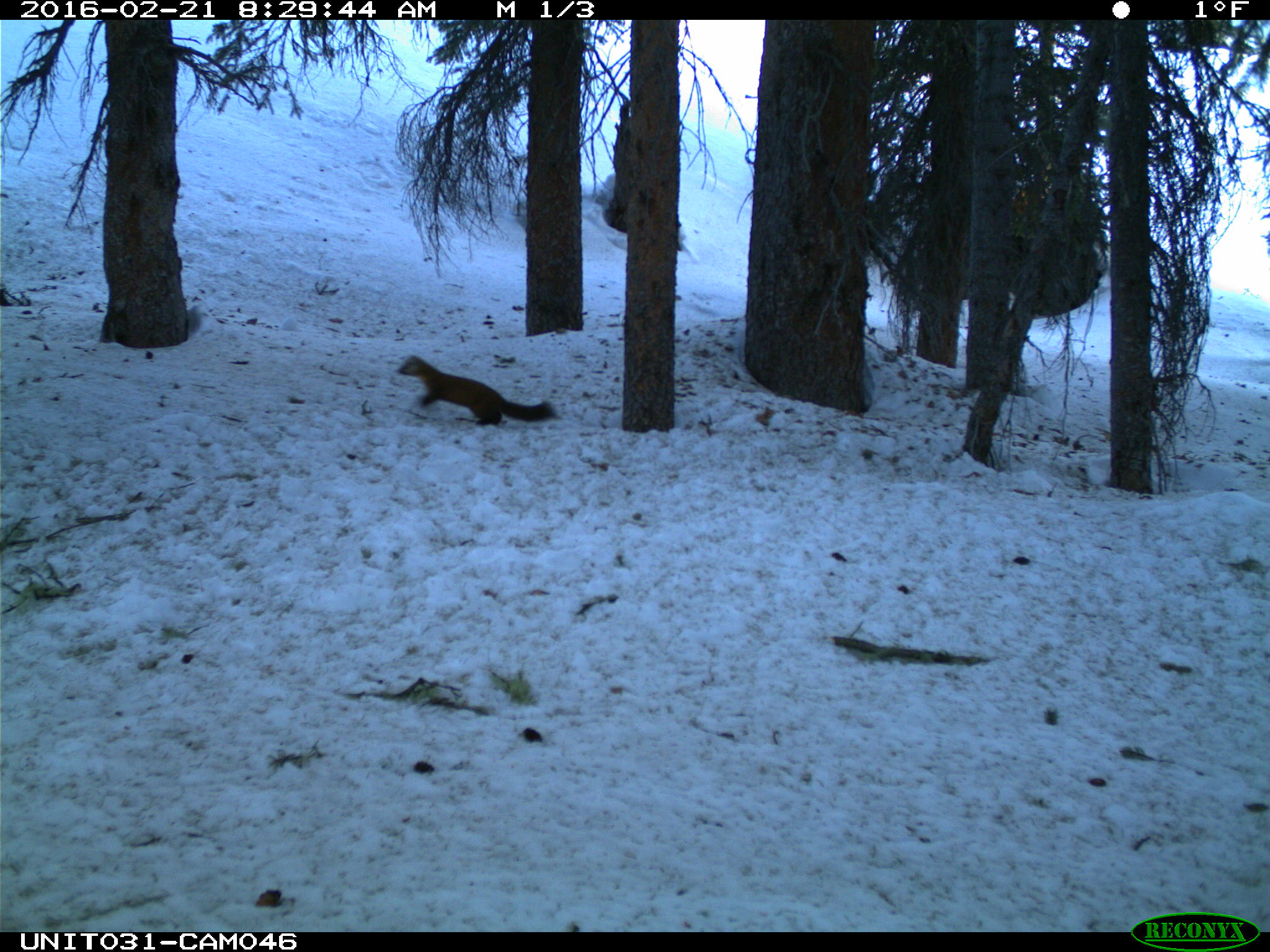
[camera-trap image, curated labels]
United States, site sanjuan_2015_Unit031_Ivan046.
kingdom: Animalia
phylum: Chordata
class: Mammalia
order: Carnivora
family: Mustelidae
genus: Martes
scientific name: Martes americana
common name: american marten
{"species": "Martes americana (american marten)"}